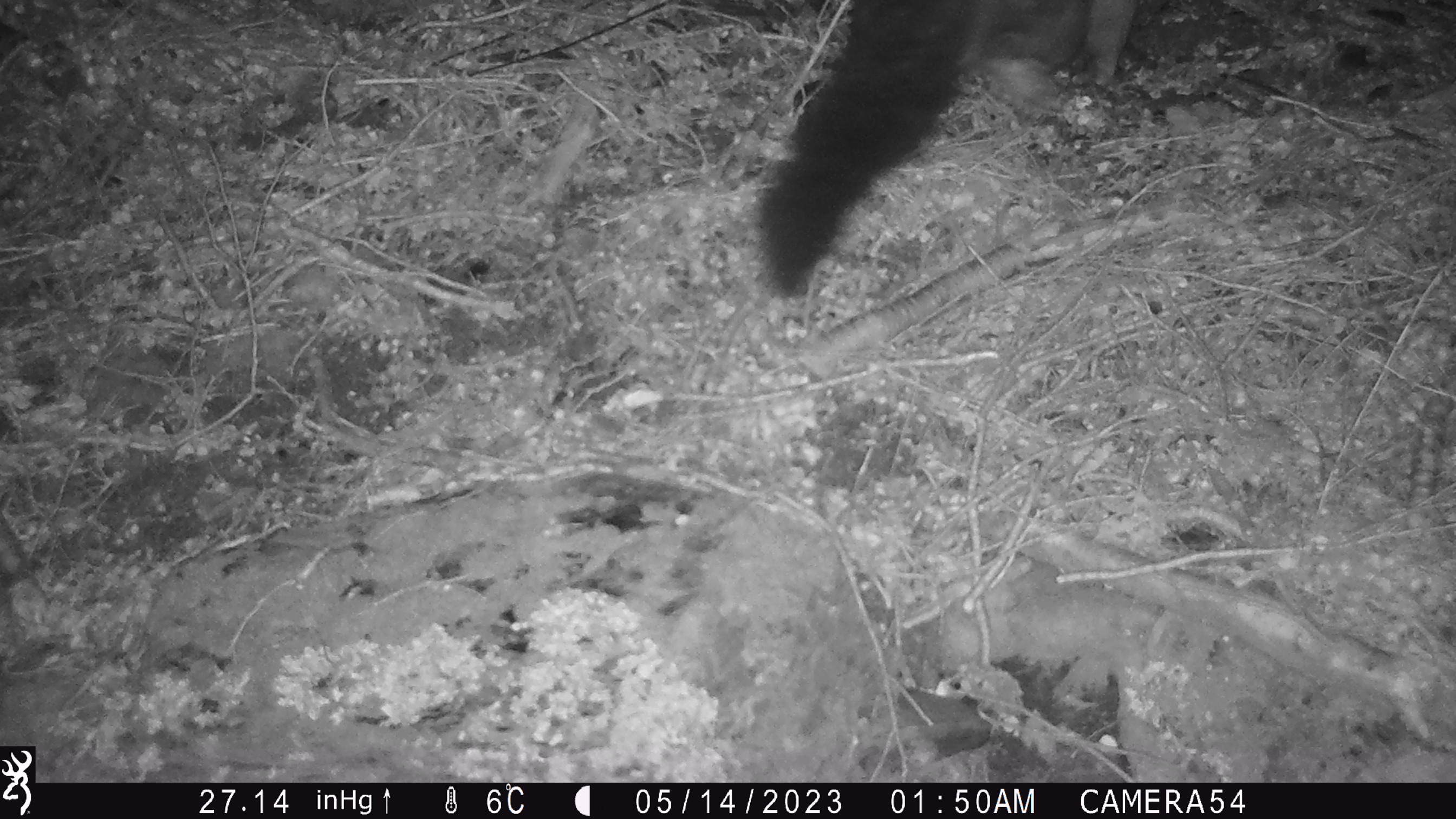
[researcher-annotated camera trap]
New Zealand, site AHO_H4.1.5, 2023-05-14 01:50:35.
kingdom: Animalia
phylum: Chordata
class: Mammalia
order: Carnivora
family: Mustelidae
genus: Mustela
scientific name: Mustela erminea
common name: stoat